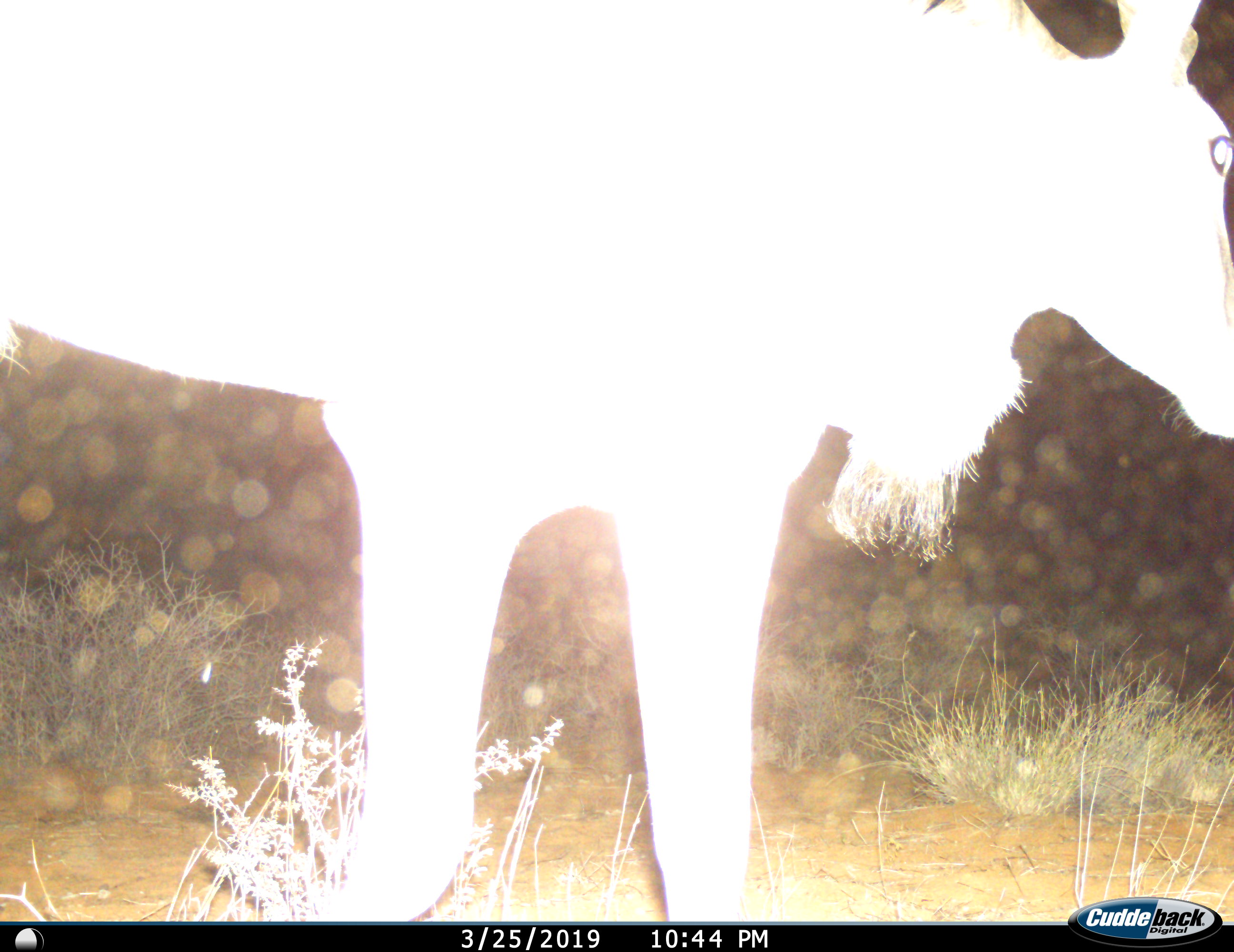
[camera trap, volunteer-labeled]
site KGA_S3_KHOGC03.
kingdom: Animalia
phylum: Chordata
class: Mammalia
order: Artiodactyla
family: Bovidae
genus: Tragelaphus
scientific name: Tragelaphus oryx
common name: eland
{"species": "eland (Tragelaphus oryx)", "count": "1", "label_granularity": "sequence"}